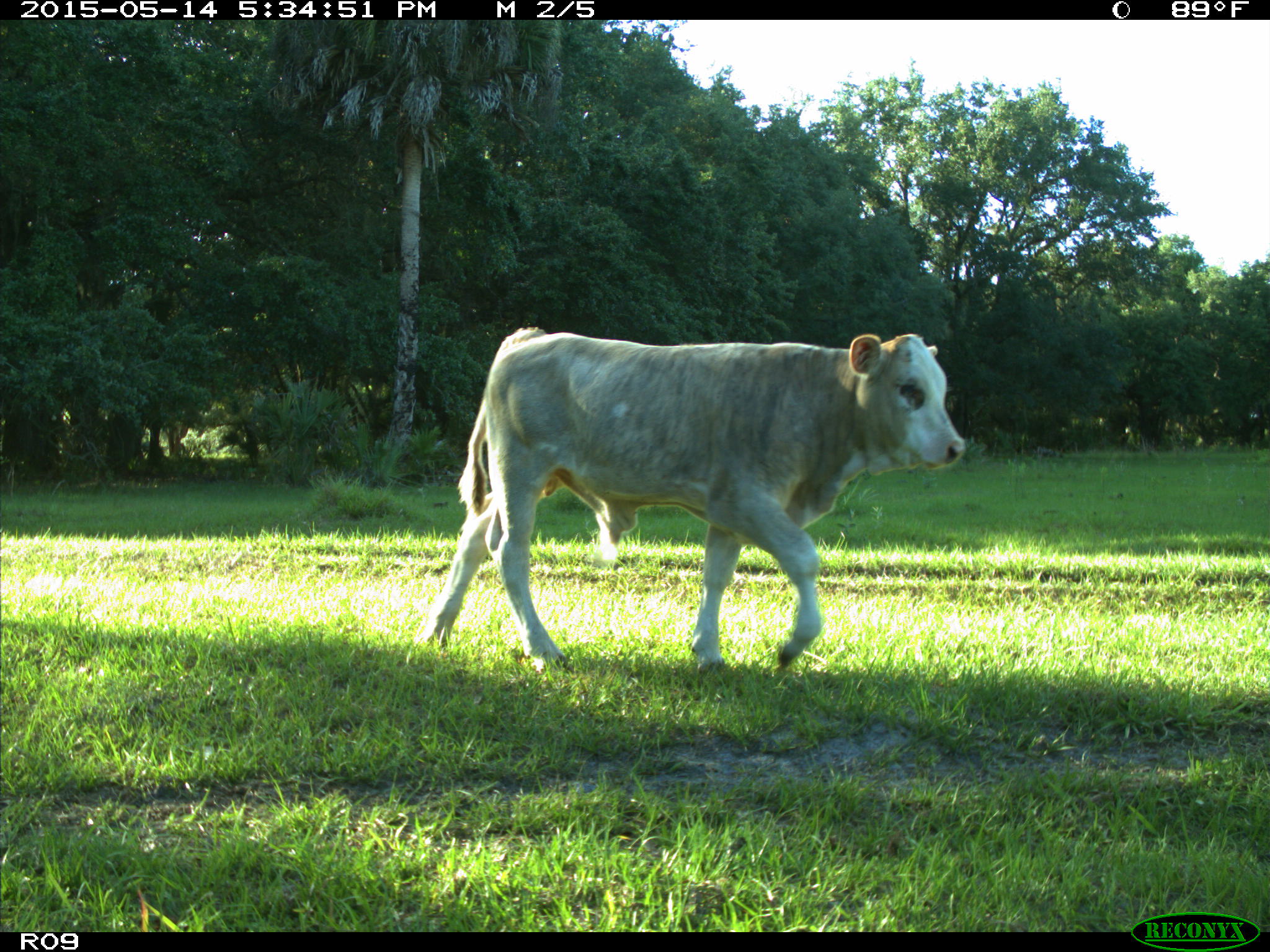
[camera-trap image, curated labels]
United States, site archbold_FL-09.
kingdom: Animalia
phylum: Chordata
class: Mammalia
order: Artiodactyla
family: Bovidae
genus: Bos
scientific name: Bos taurus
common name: domestic cow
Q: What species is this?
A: Bos taurus (domestic cow).